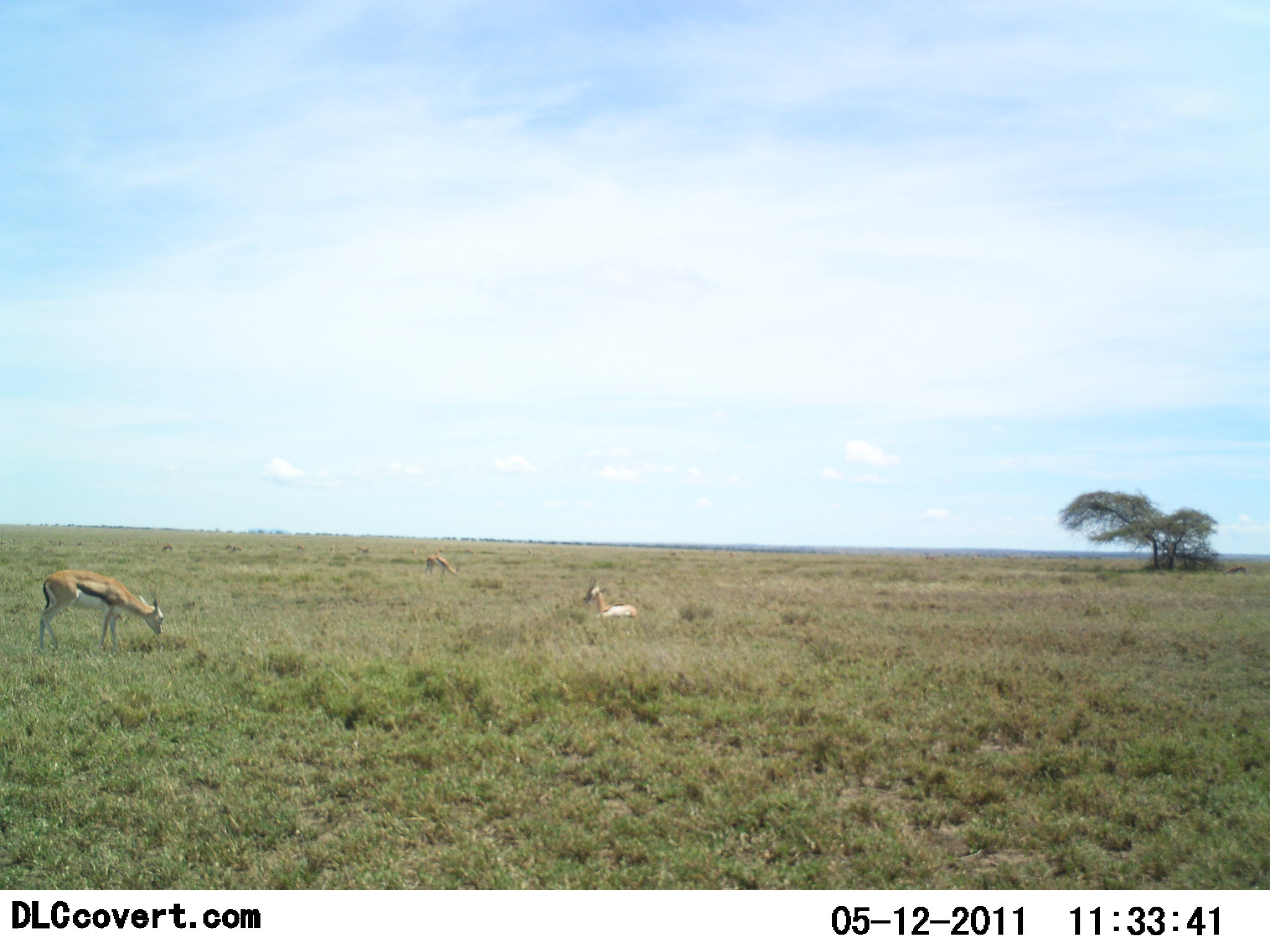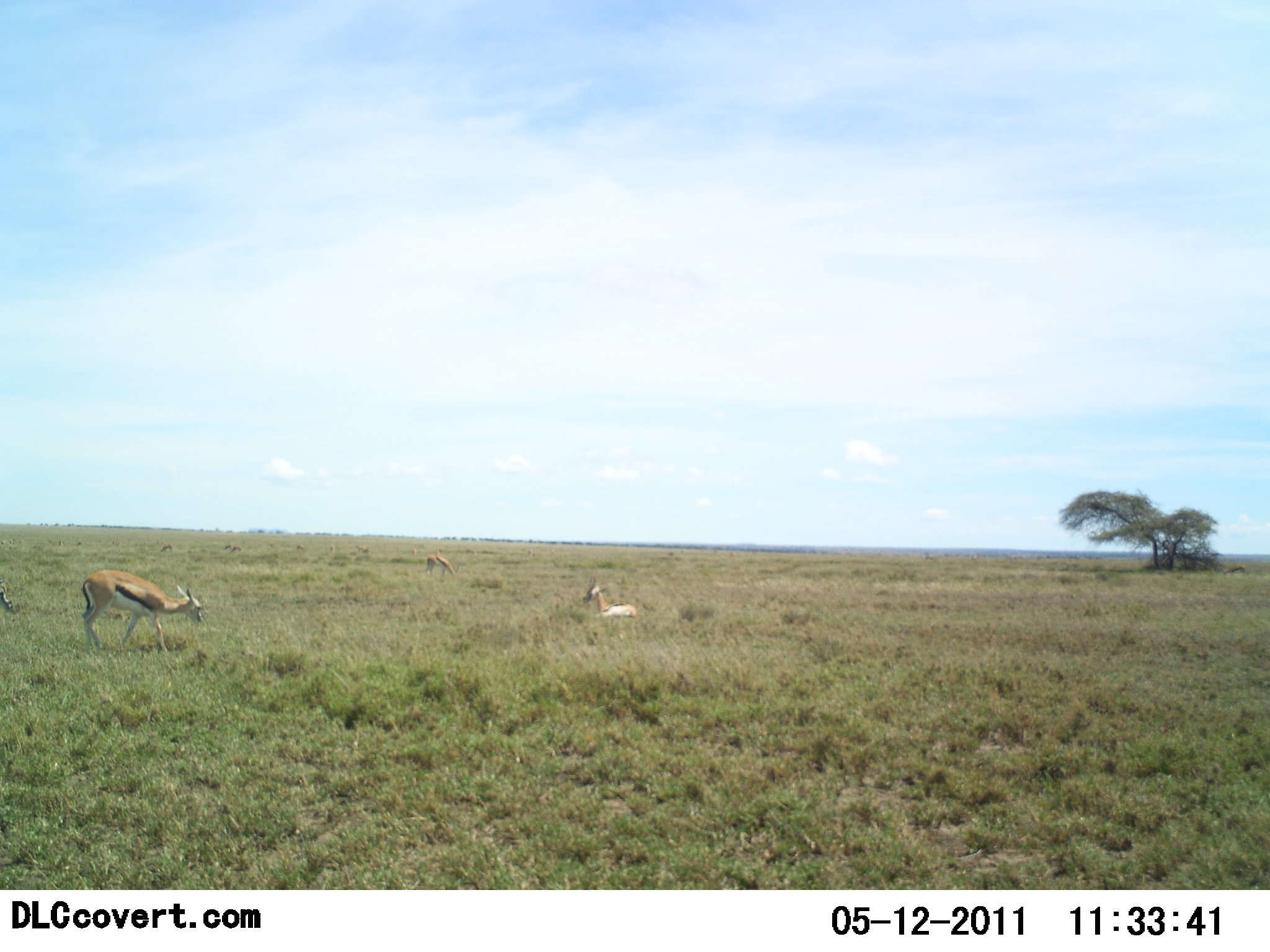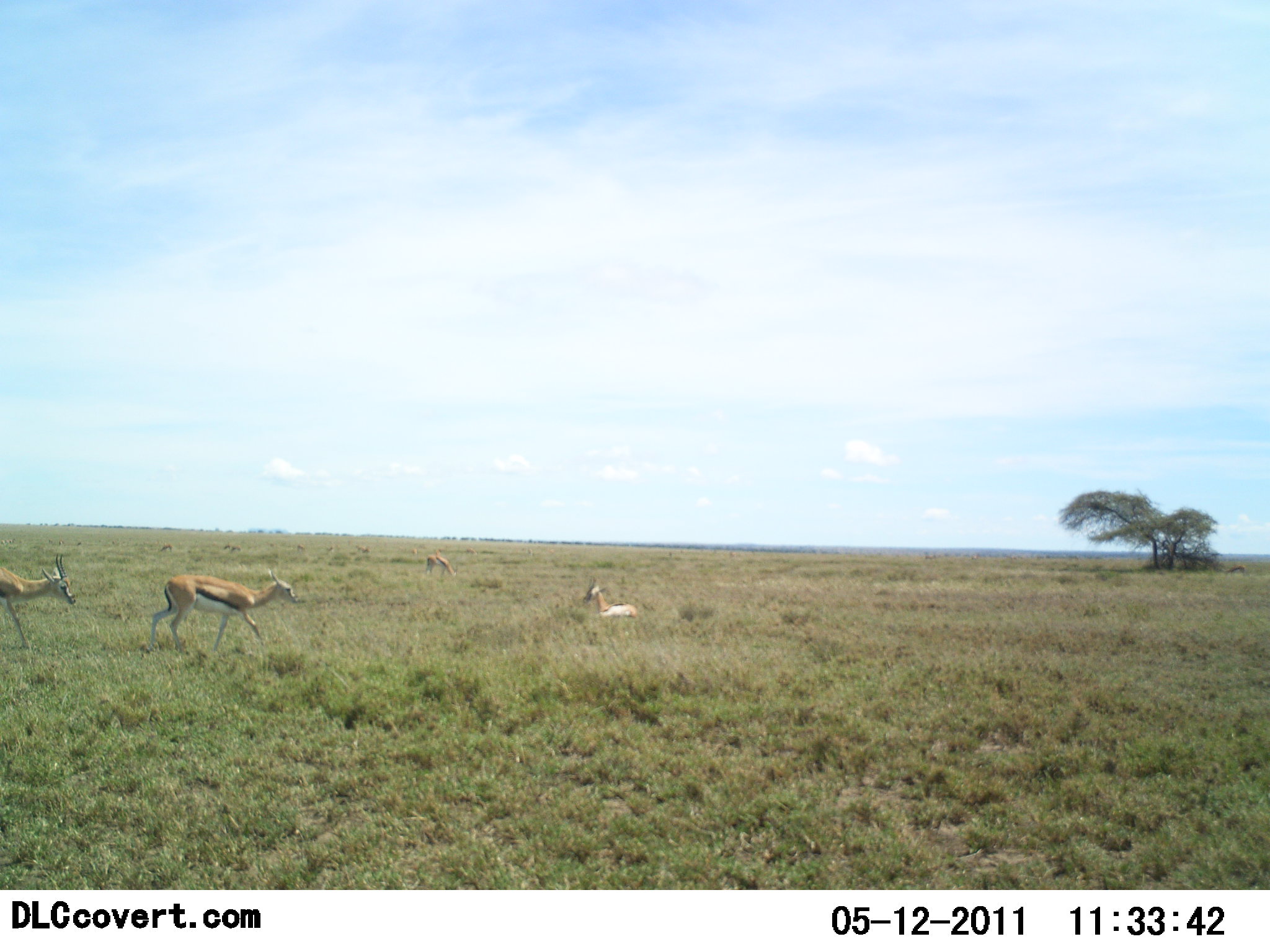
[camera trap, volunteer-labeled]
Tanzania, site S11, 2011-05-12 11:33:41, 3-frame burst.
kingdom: Animalia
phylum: Chordata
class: Mammalia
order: Artiodactyla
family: Bovidae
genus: Eudorcas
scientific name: Eudorcas thomsonii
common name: thomson's gazelle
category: gazellethomsons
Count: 4.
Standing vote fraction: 14%.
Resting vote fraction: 86%.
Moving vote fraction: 93%.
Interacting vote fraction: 0%.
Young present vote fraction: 0%.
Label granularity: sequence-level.